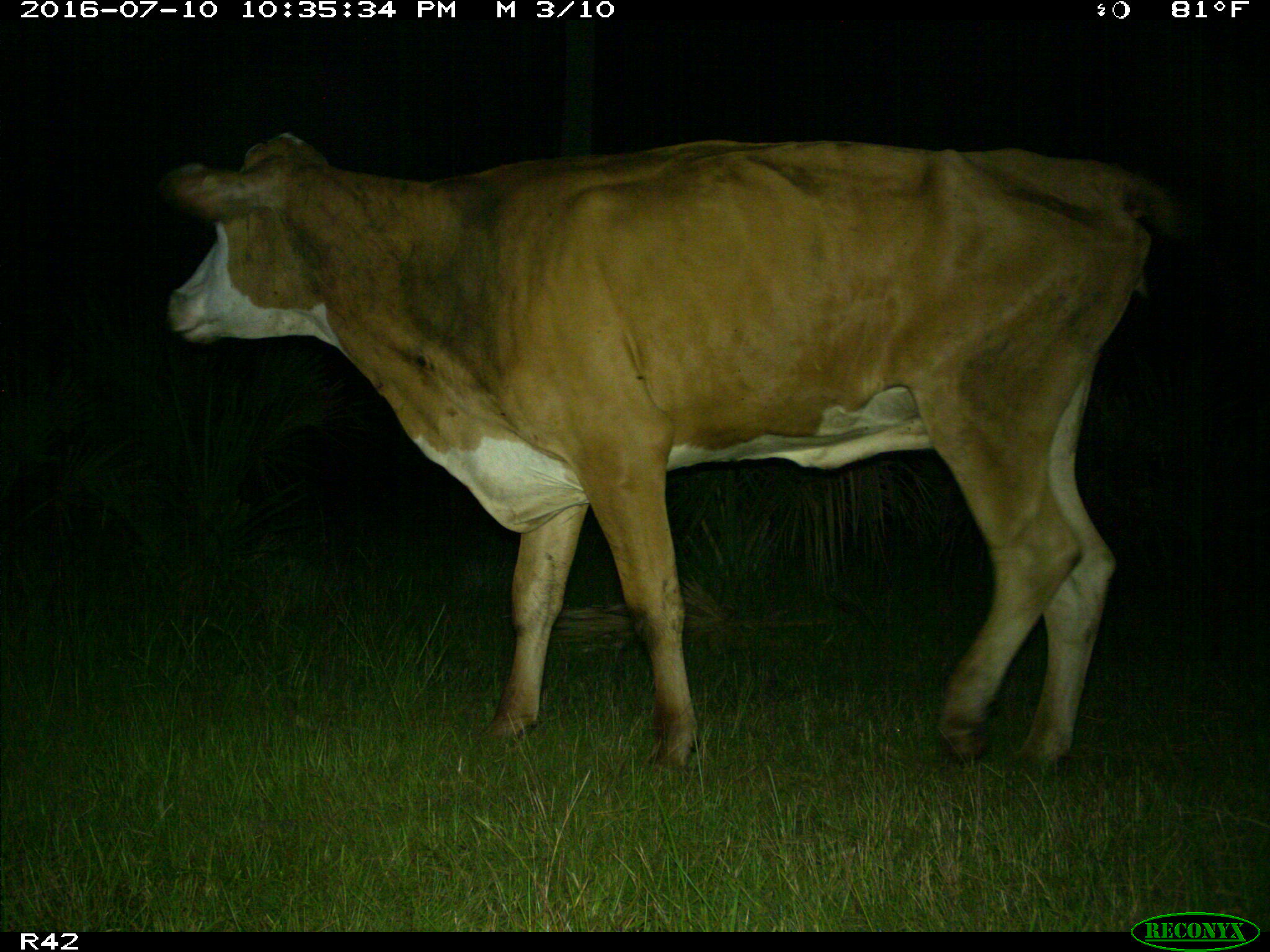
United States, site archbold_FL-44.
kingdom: Animalia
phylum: Chordata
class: Mammalia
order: Artiodactyla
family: Bovidae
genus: Bos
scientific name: Bos taurus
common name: domestic cow